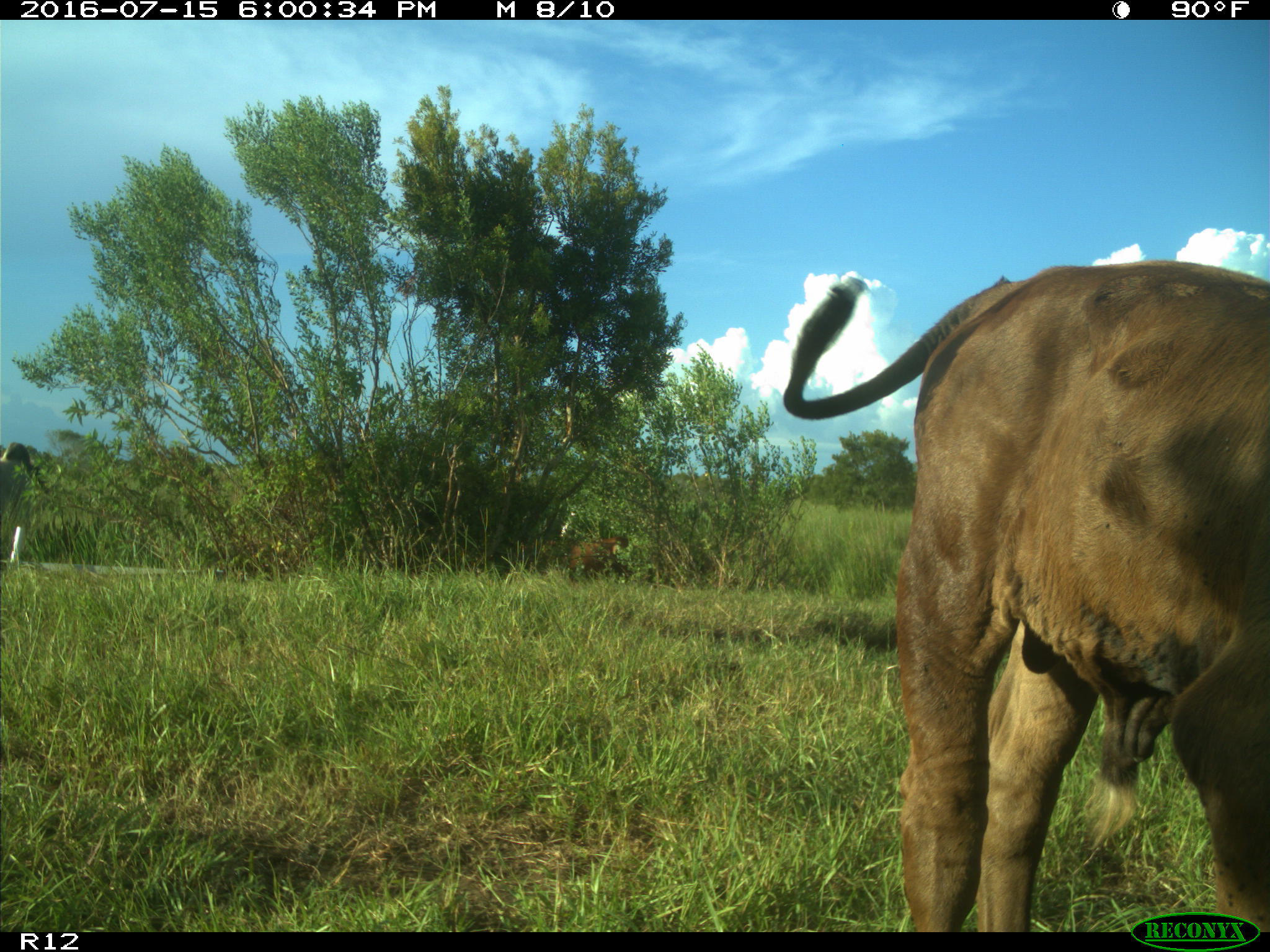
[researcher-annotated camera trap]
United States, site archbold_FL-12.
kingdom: Animalia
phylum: Chordata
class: Mammalia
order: Artiodactyla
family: Bovidae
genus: Bos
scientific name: Bos taurus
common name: domestic cow